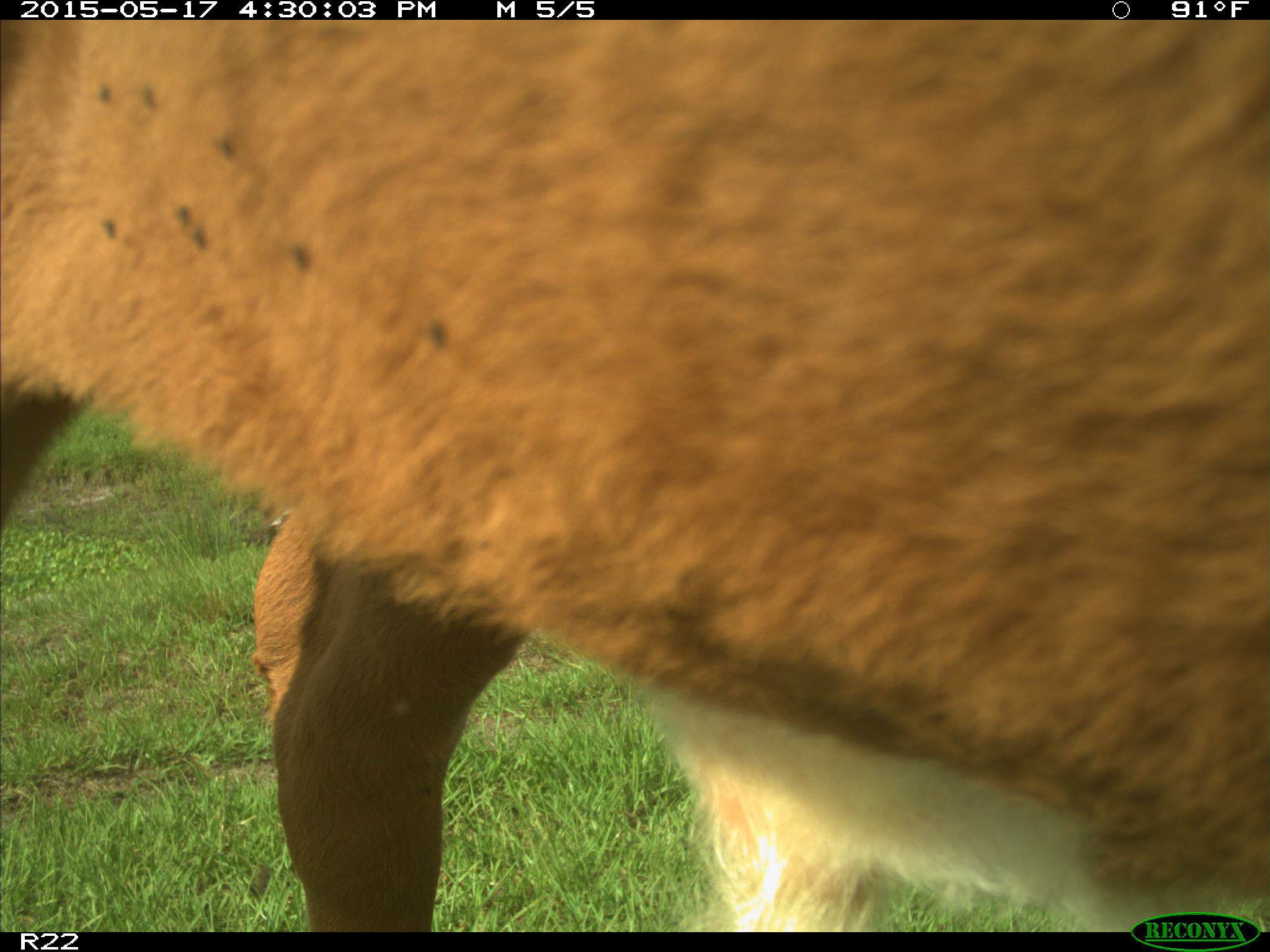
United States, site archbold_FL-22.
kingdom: Animalia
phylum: Chordata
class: Mammalia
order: Artiodactyla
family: Bovidae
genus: Bos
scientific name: Bos taurus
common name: domestic cow